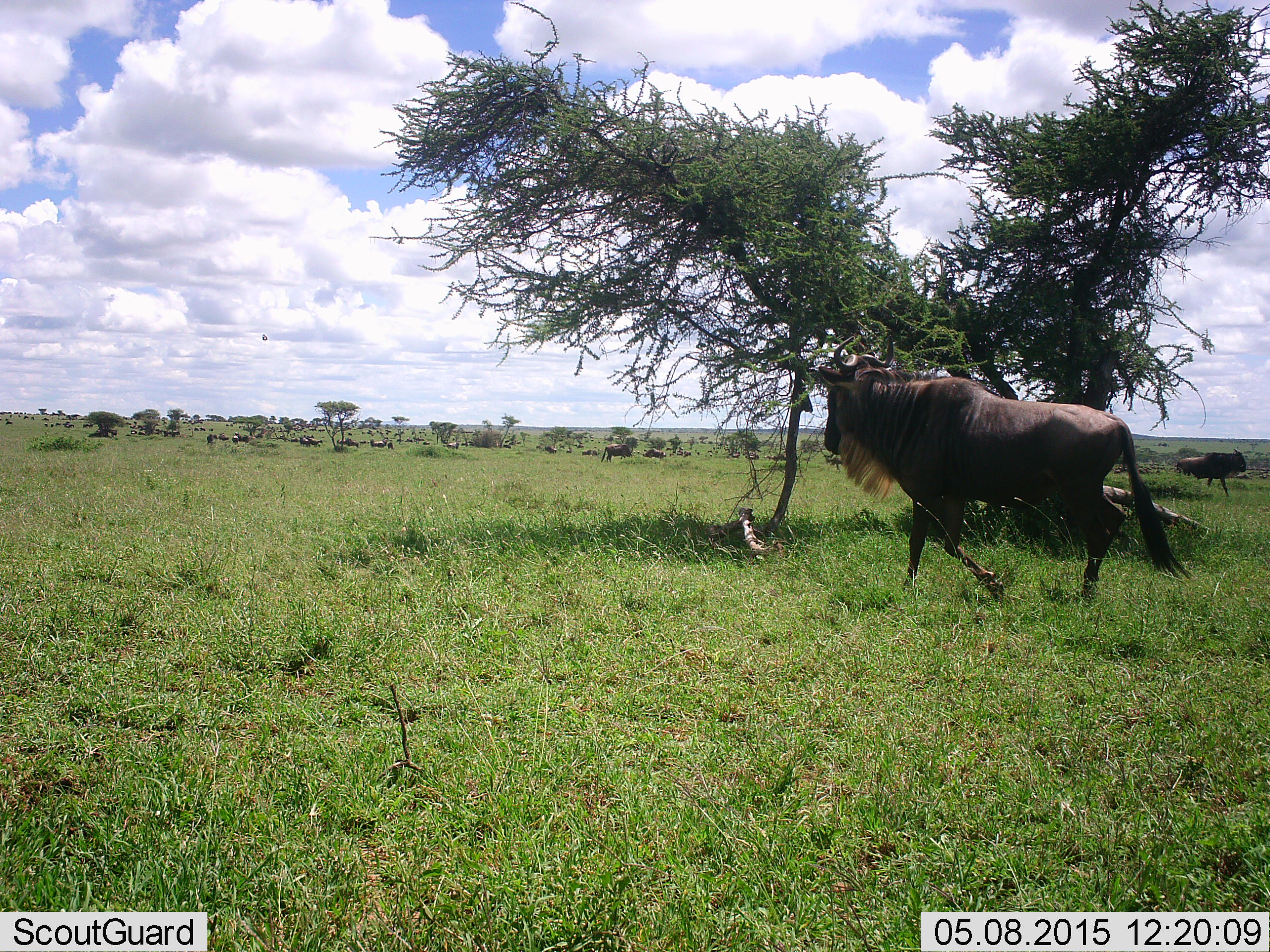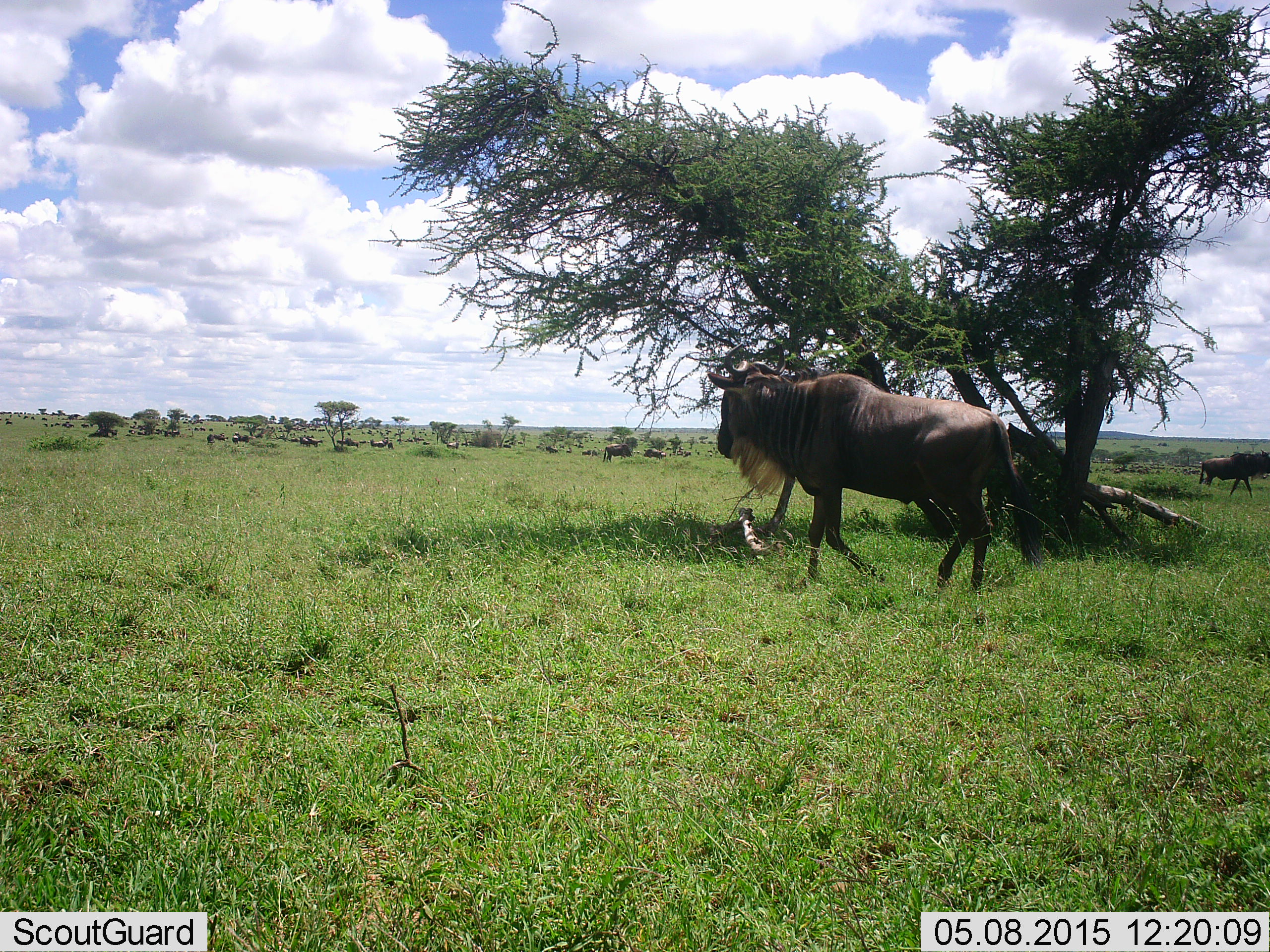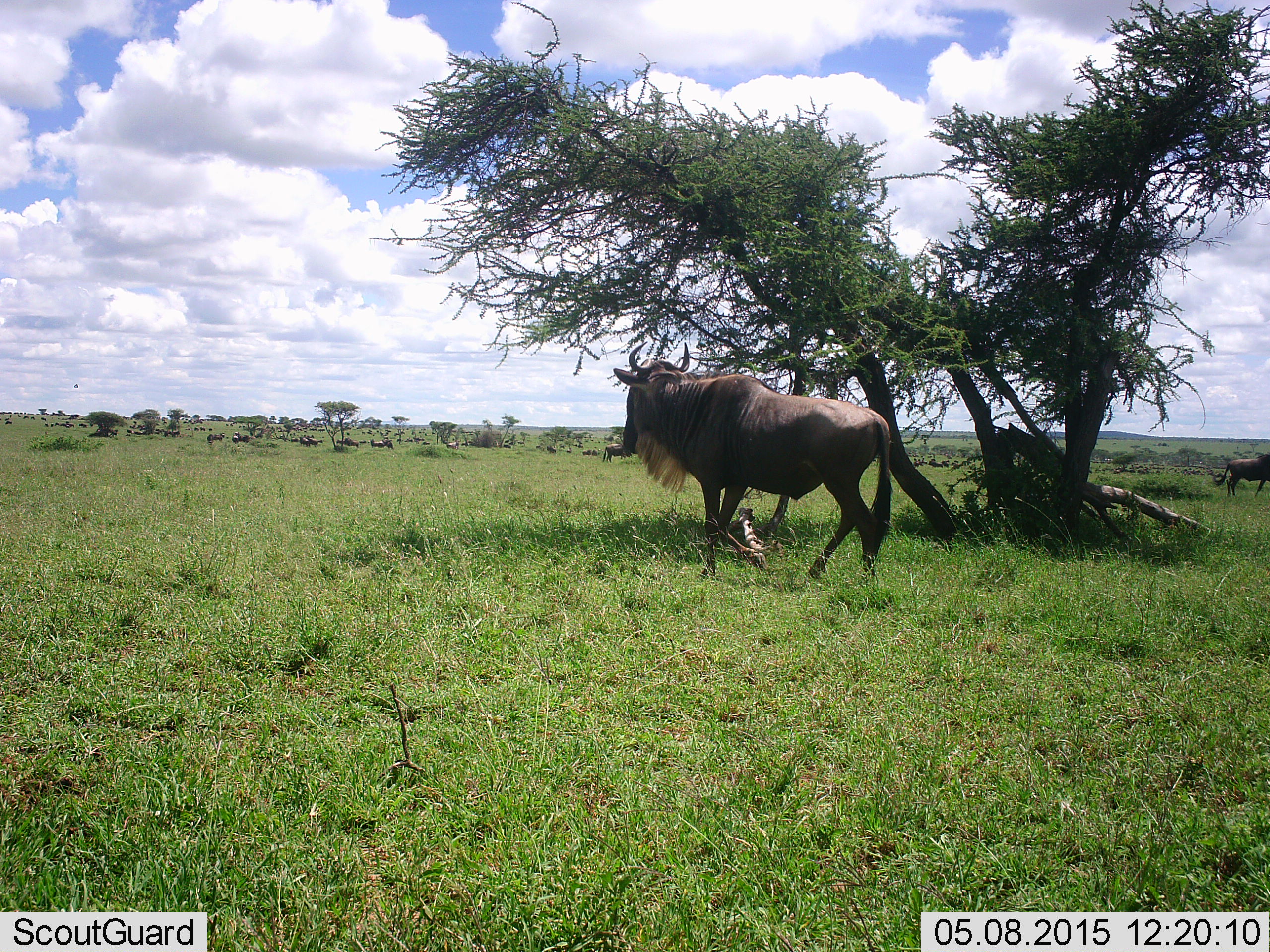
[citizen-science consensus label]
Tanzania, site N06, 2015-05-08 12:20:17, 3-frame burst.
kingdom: Animalia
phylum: Chordata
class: Mammalia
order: Artiodactyla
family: Bovidae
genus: Connochaetes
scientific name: Connochaetes taurinus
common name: blue wildebeest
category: wildebeest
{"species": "wildebeest (blue wildebeest) (Connochaetes taurinus)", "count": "3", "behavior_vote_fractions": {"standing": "45%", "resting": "18%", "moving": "73%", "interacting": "0%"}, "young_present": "0%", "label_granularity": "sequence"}